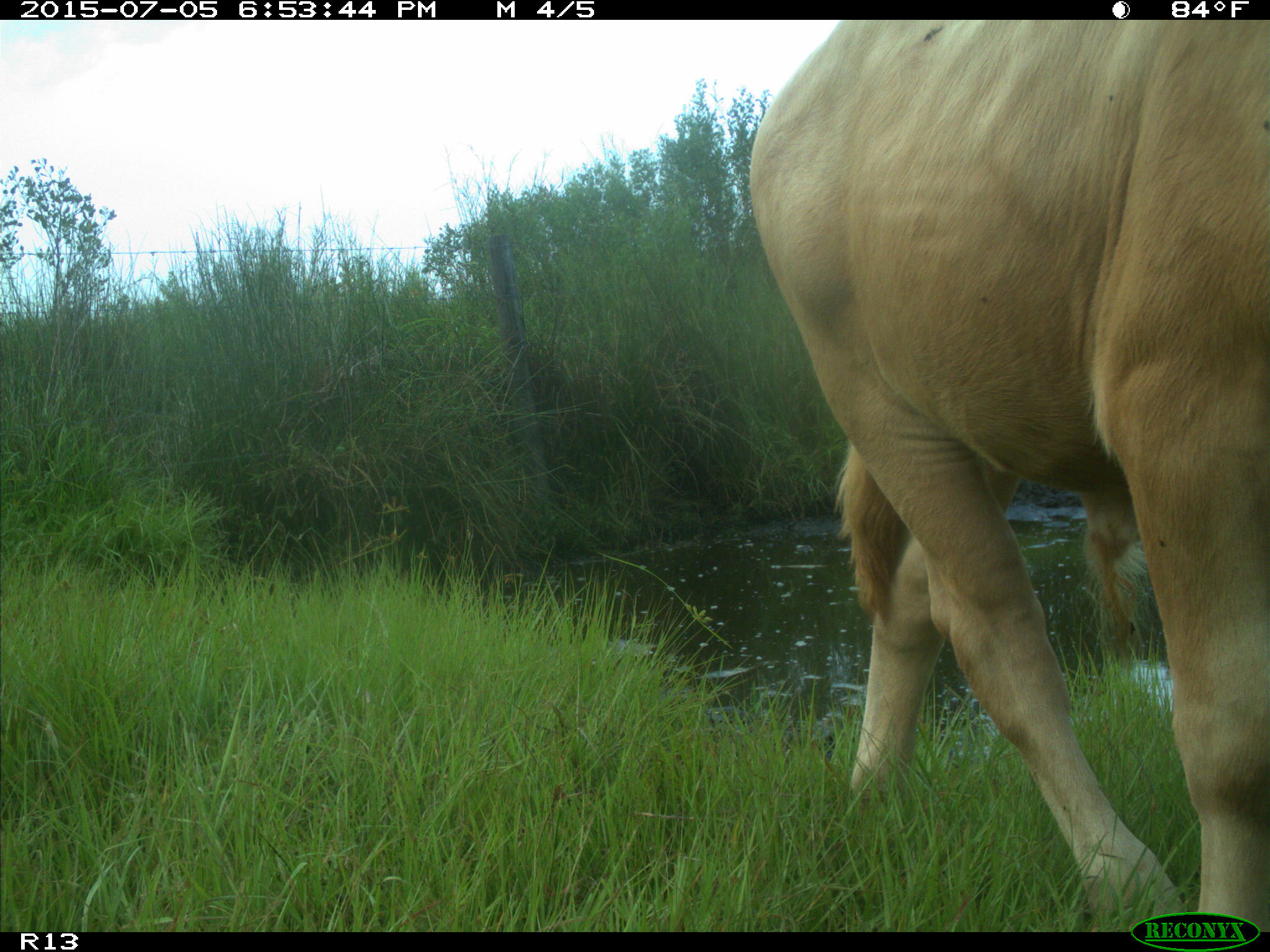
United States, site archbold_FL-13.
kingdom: Animalia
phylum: Chordata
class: Mammalia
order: Artiodactyla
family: Bovidae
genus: Bos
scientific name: Bos taurus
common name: domestic cow